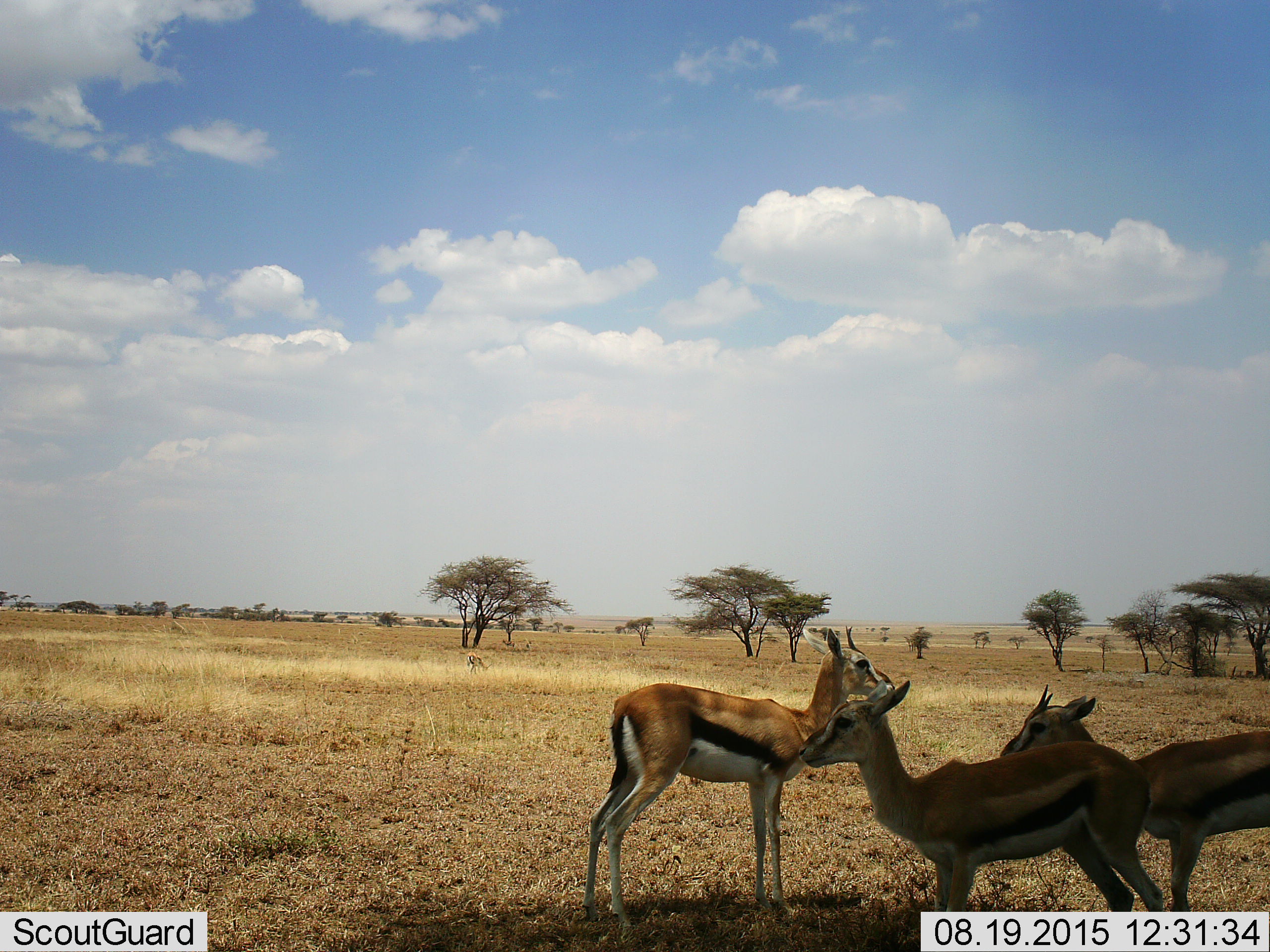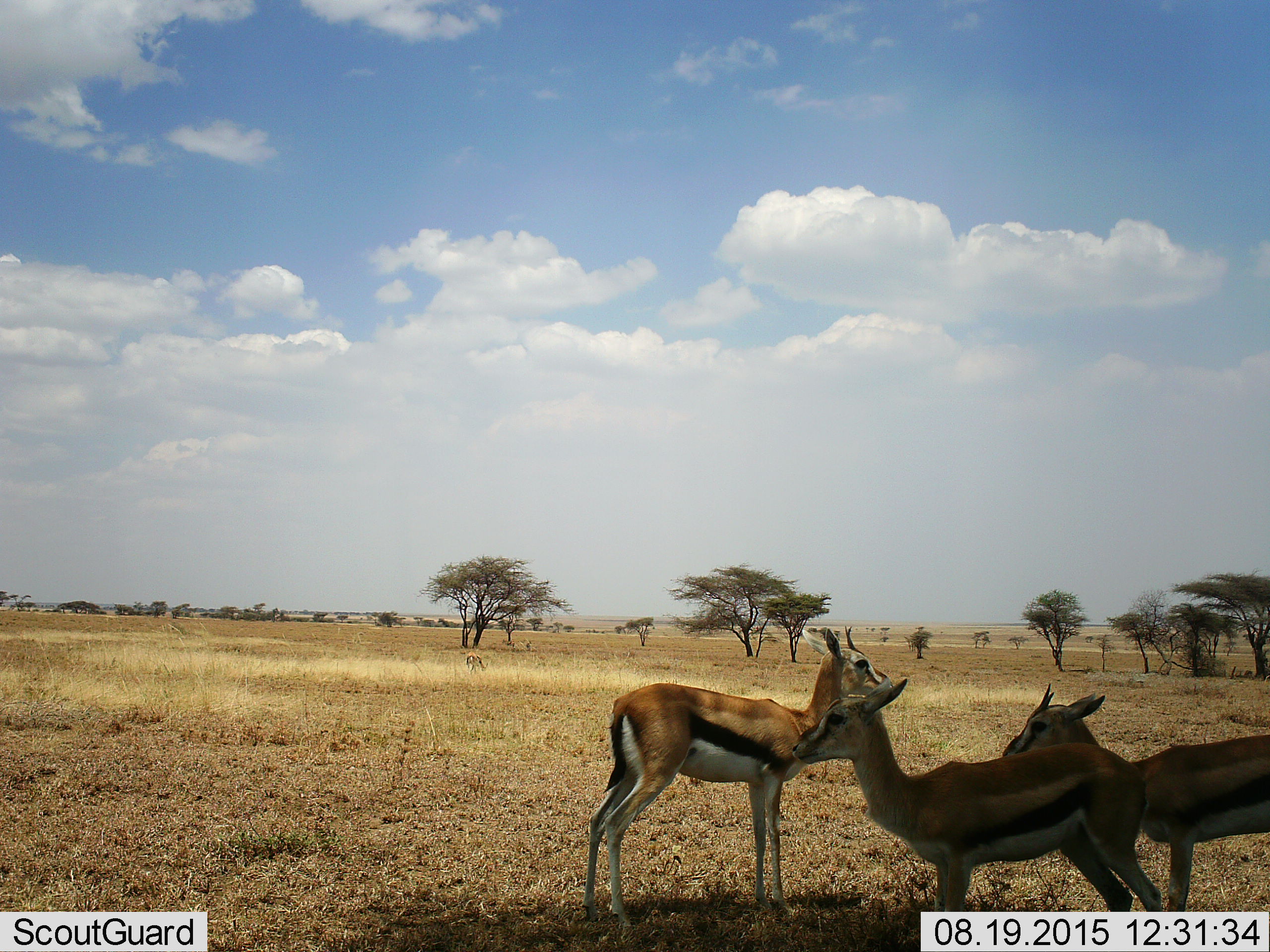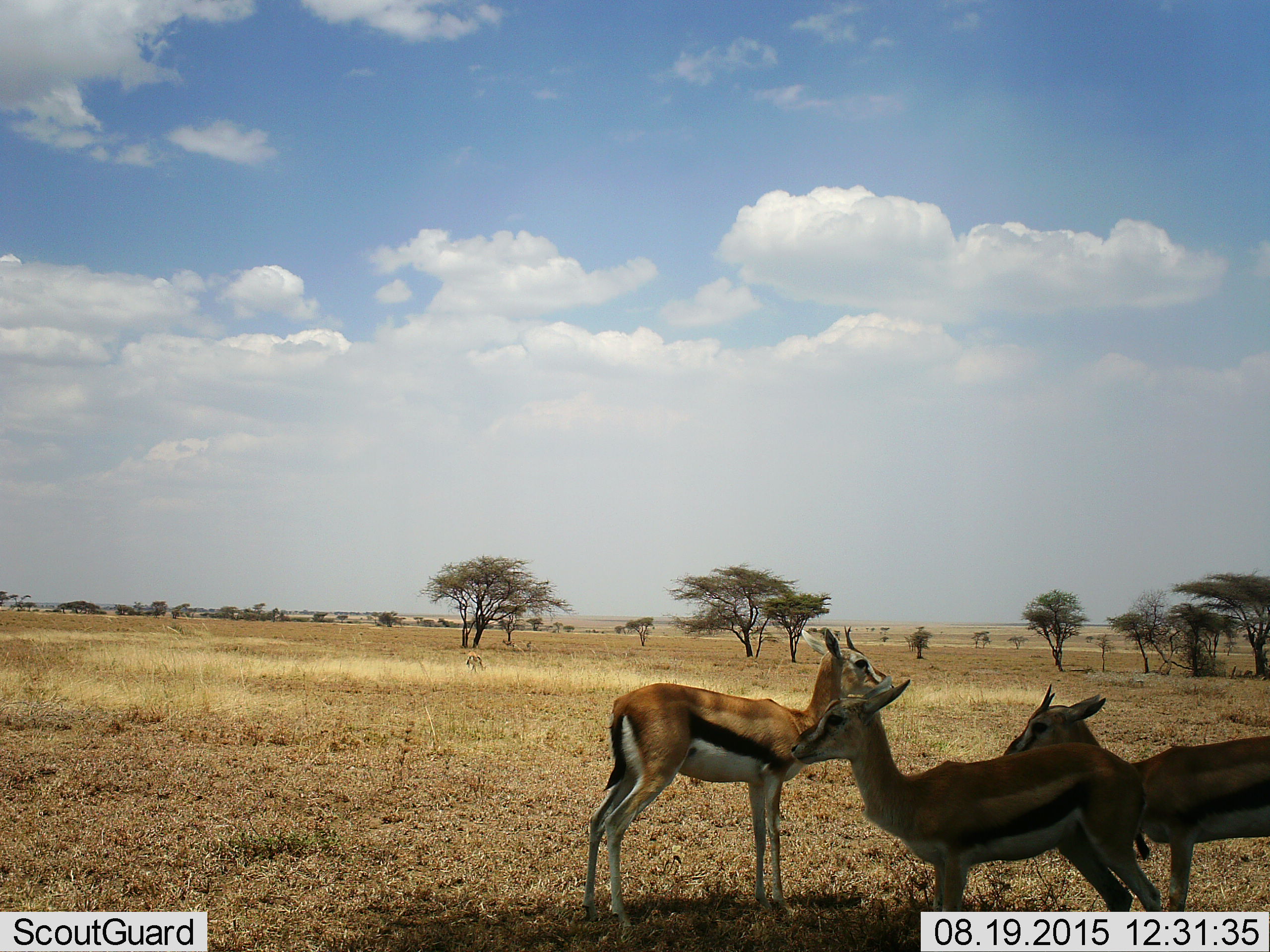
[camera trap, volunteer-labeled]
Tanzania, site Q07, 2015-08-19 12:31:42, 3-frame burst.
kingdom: Animalia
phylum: Chordata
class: Mammalia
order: Artiodactyla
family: Bovidae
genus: Eudorcas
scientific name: Eudorcas thomsonii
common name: thomson's gazelle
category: gazellethomsons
Gazellethomsons (thomson's gazelle) (Eudorcas thomsonii), count 3. Behavior (volunteer vote fractions): standing 83%, resting 0%, moving 33%, interacting 17%. Young present (vote fraction): 17%. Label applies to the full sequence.